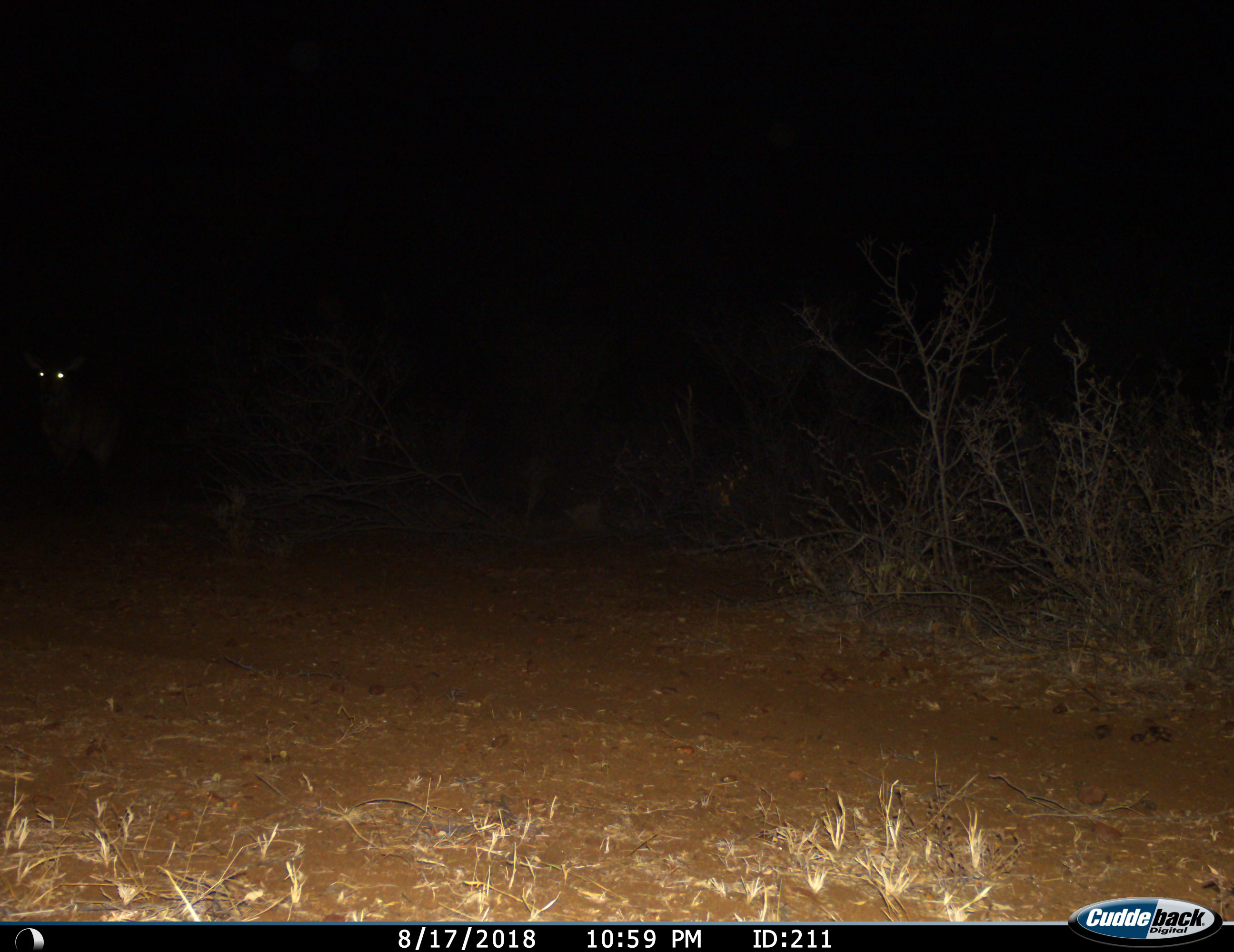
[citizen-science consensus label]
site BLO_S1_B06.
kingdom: Animalia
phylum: Chordata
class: Mammalia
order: Artiodactyla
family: Bovidae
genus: Kobus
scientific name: Kobus ellipsiprymnus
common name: waterbuck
Waterbuck (Kobus ellipsiprymnus), count 1. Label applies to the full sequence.